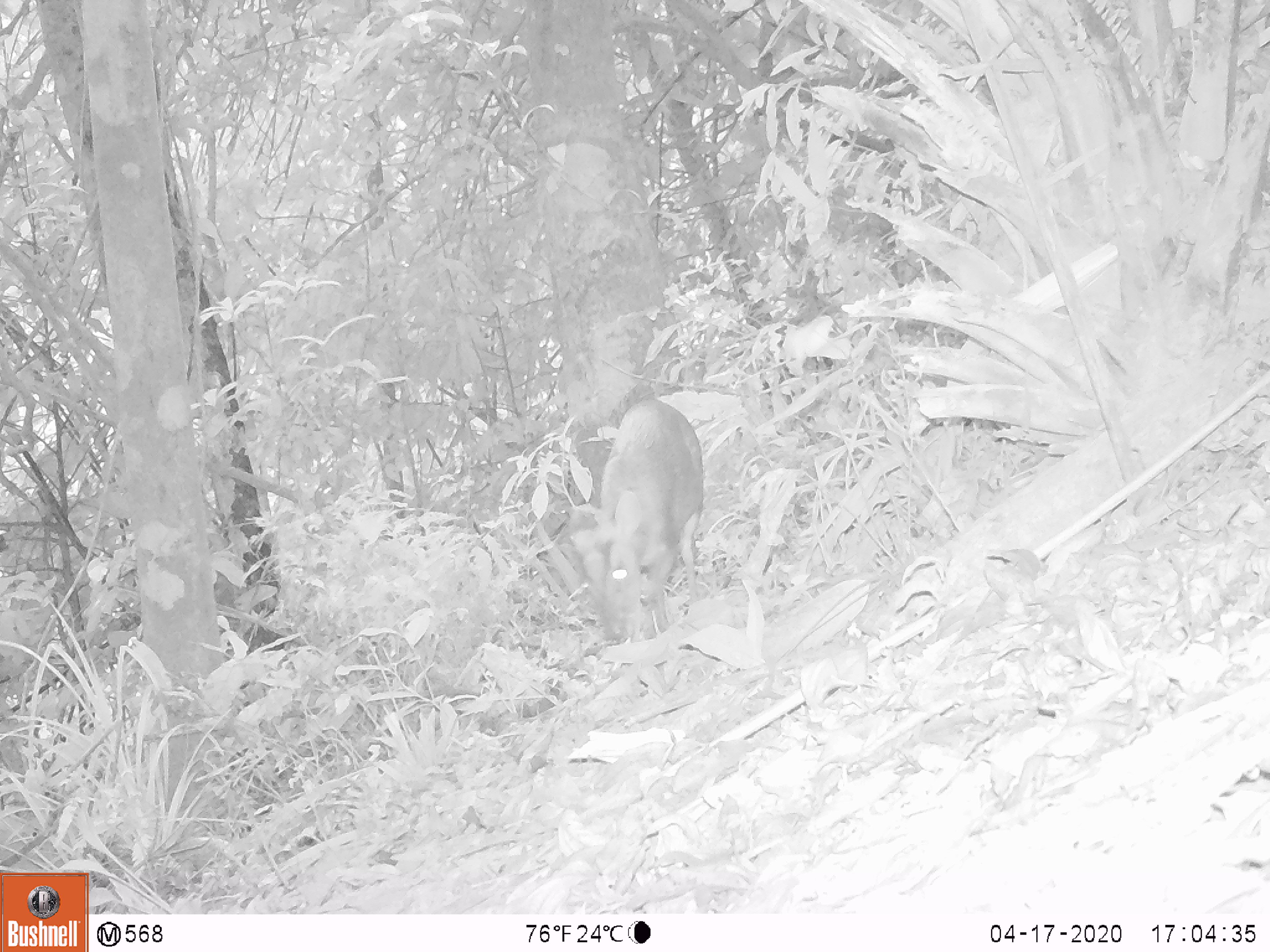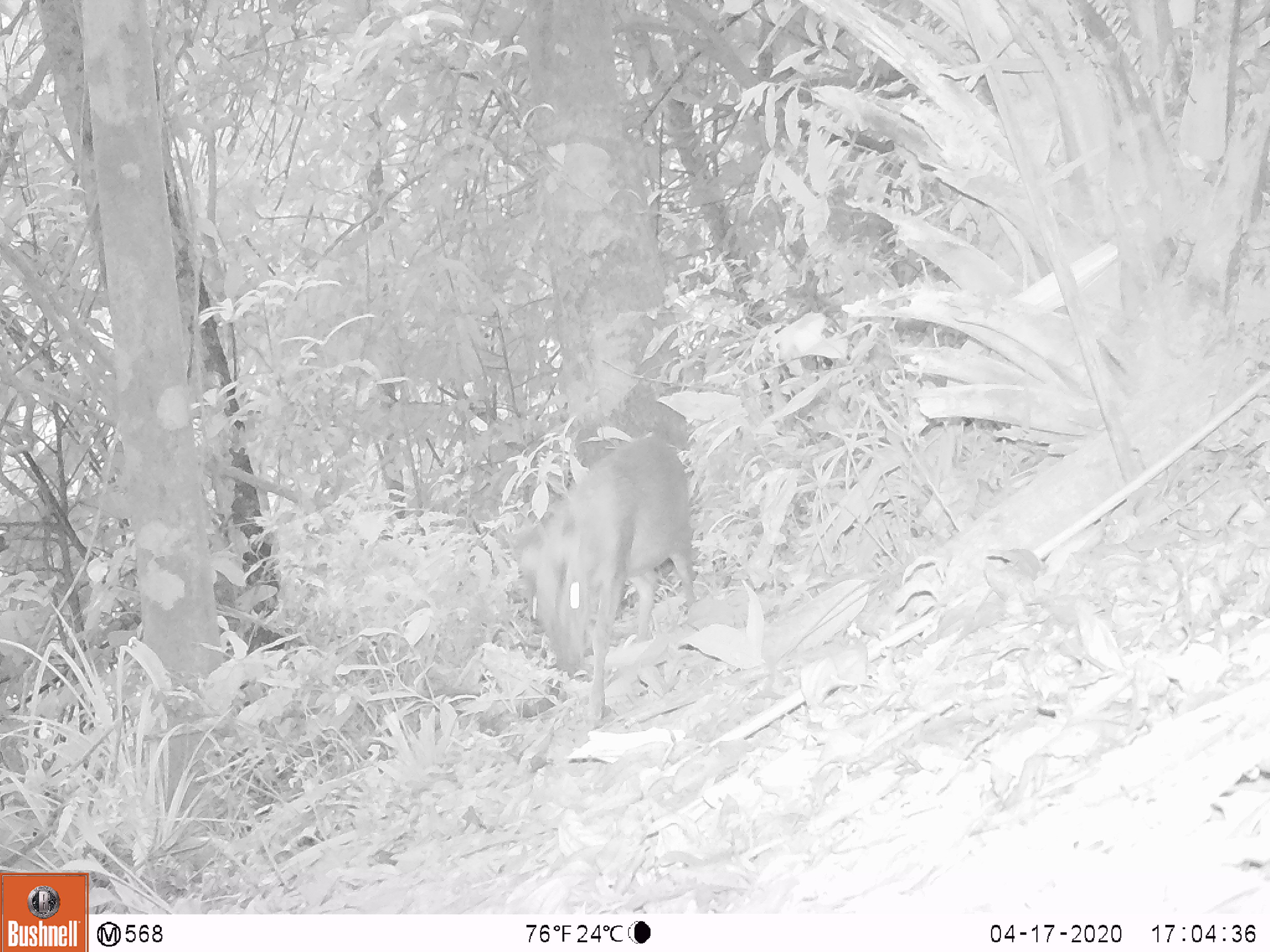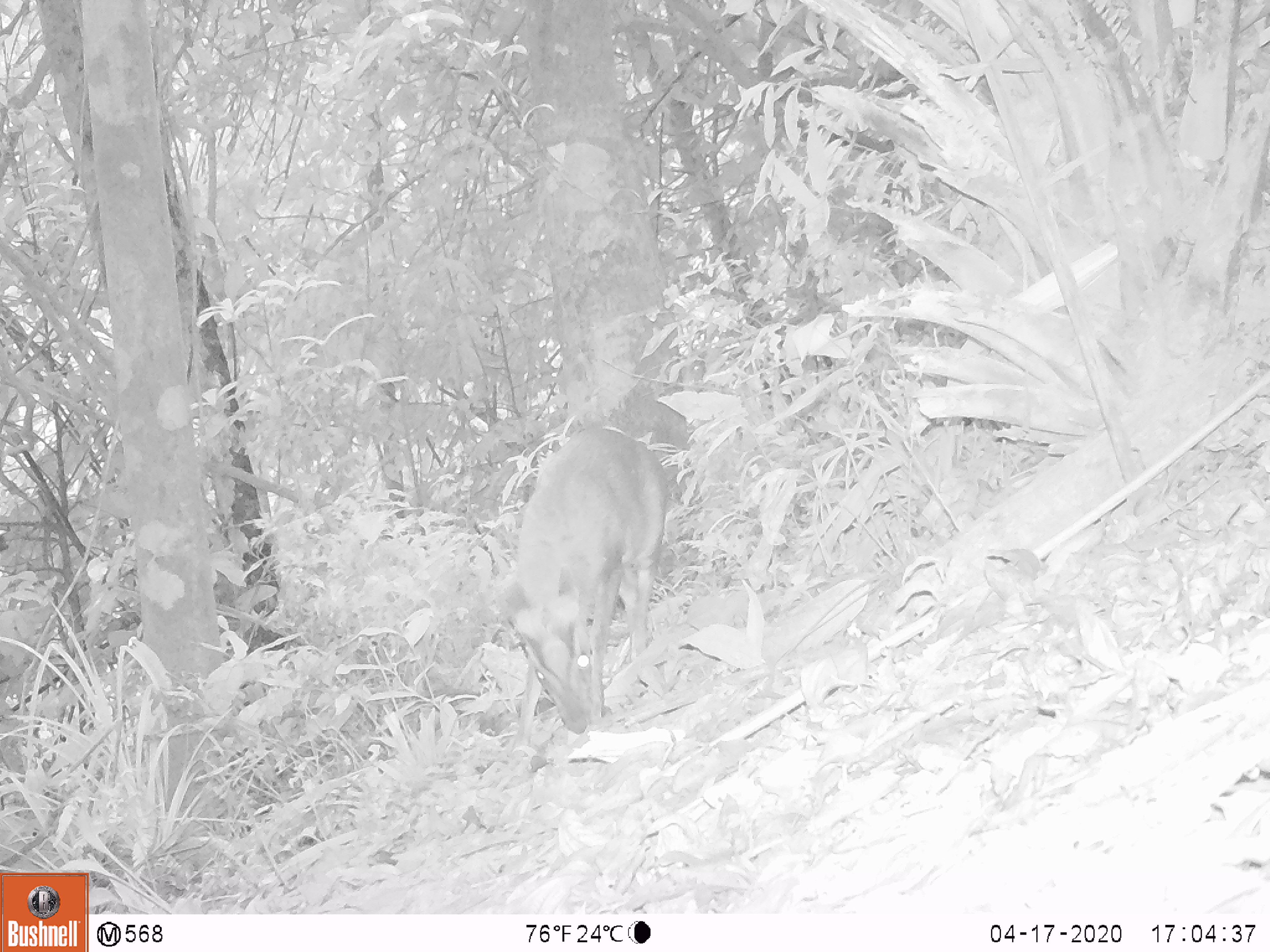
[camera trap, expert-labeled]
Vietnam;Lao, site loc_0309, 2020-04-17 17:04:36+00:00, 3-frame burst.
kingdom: Animalia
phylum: Chordata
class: Mammalia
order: Artiodactyla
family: Cervidae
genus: Muntiacus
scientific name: Muntiacus rooseveltorum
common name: roosevelt's muntjac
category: roosevelts muntjac group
Roosevelts muntjac group (roosevelt's muntjac) (Muntiacus rooseveltorum). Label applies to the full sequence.